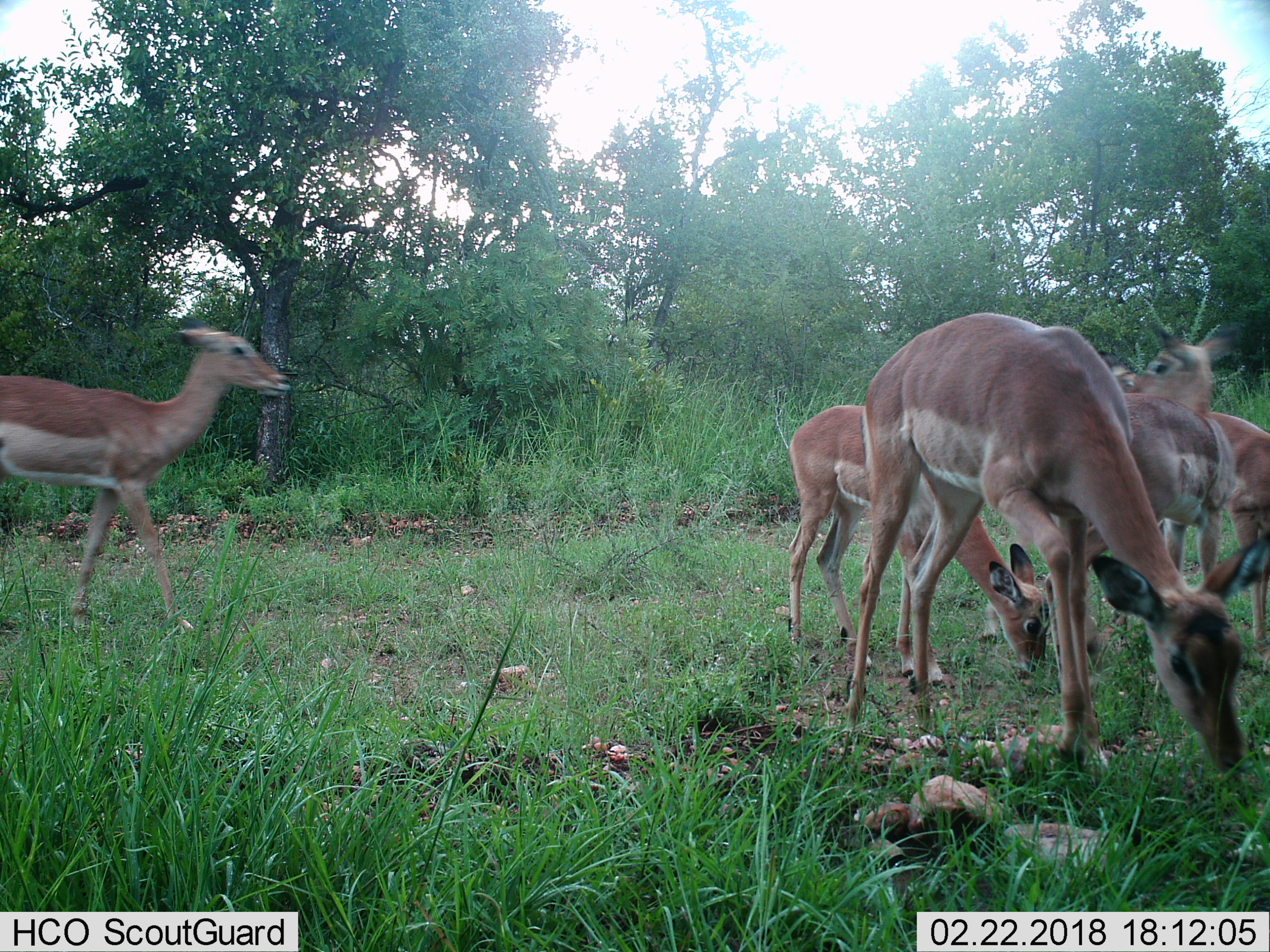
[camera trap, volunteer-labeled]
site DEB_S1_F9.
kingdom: Animalia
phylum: Chordata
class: Mammalia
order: Artiodactyla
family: Bovidae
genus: Aepyceros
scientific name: Aepyceros melampus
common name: impala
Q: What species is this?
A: Impala (Aepyceros melampus).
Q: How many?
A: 5.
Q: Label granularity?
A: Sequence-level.